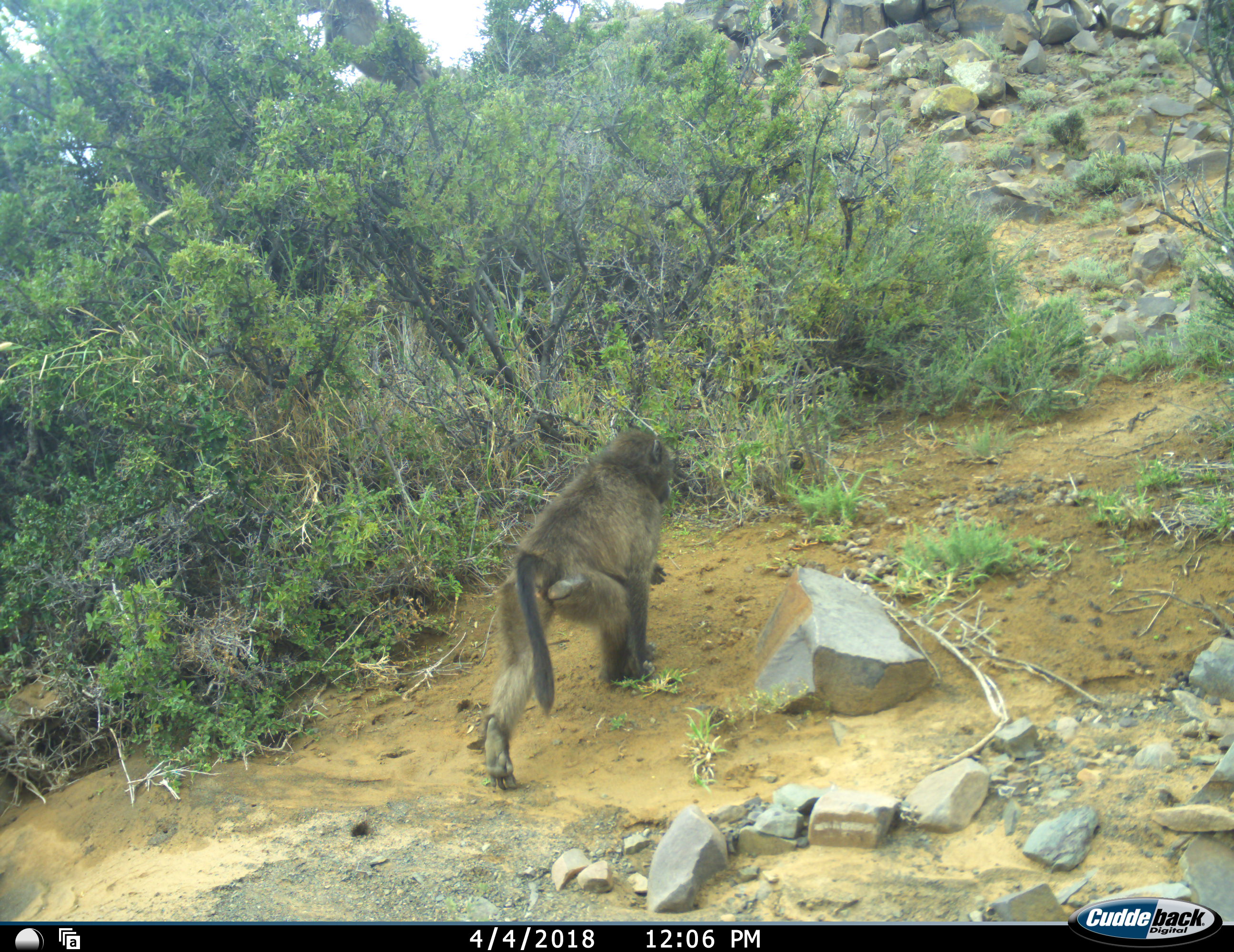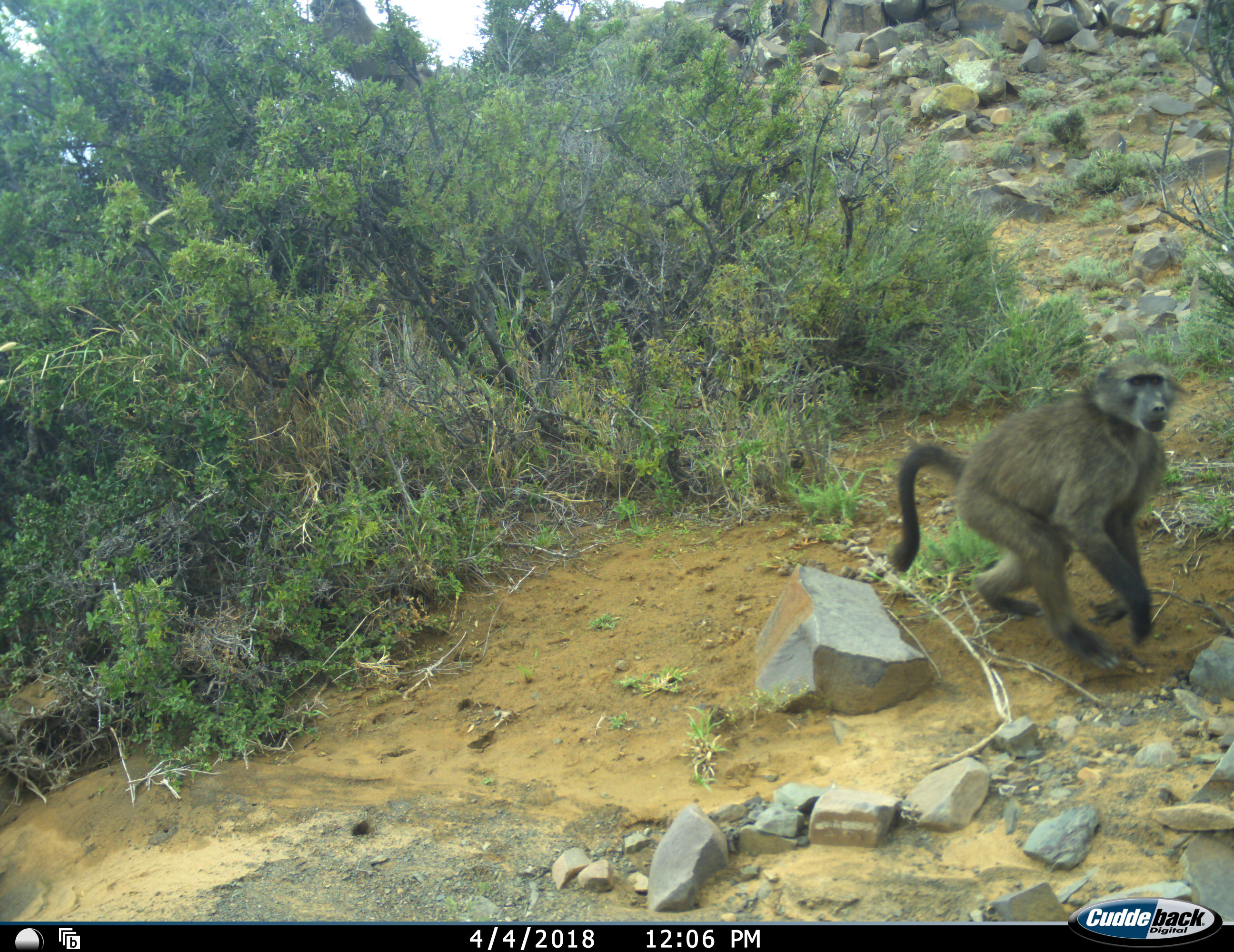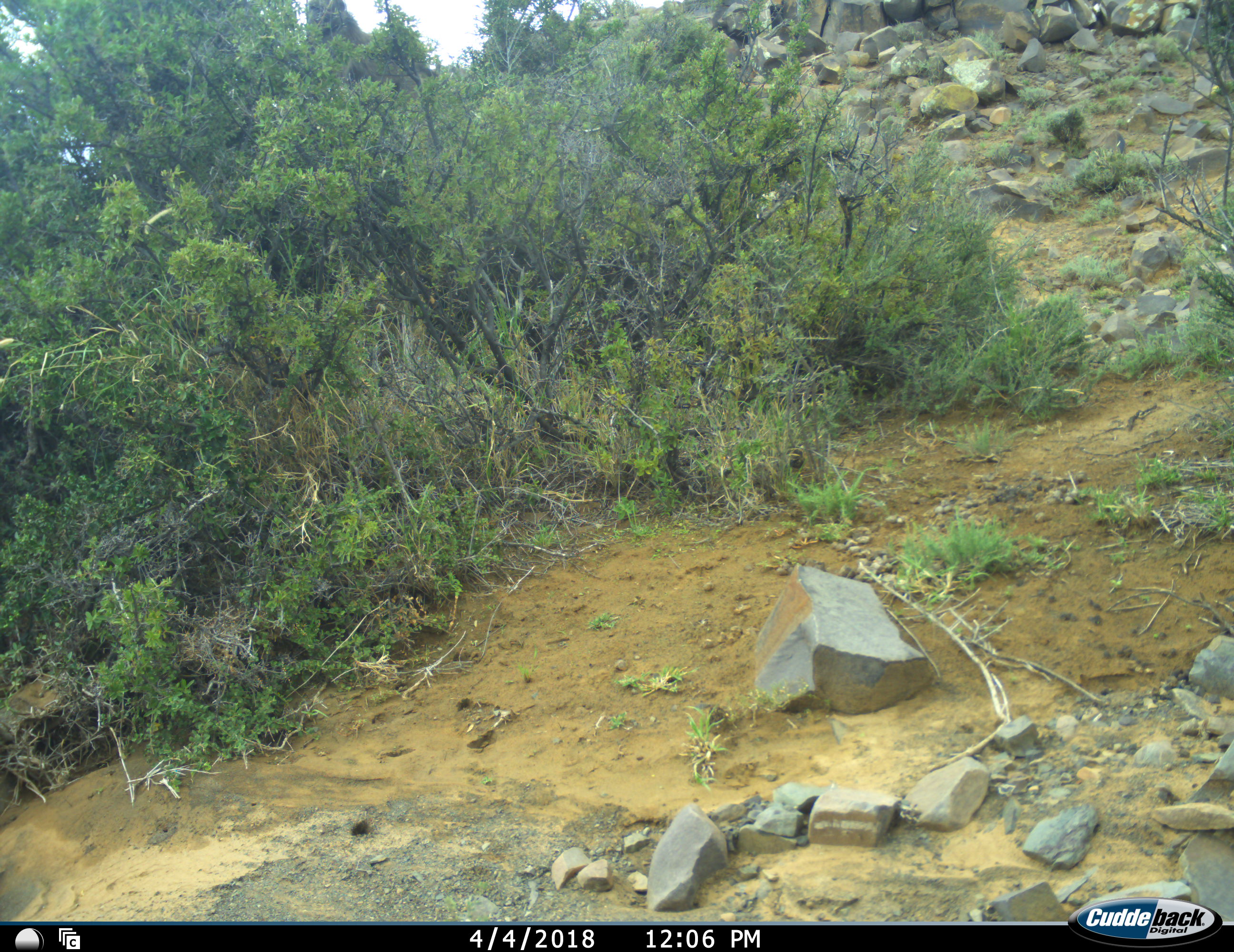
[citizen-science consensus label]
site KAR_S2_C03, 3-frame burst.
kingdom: Animalia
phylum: Chordata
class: Mammalia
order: Primates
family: Cercopithecidae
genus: Papio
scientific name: Papio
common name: baboon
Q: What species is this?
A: Baboon (Papio).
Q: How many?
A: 1.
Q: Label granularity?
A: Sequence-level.